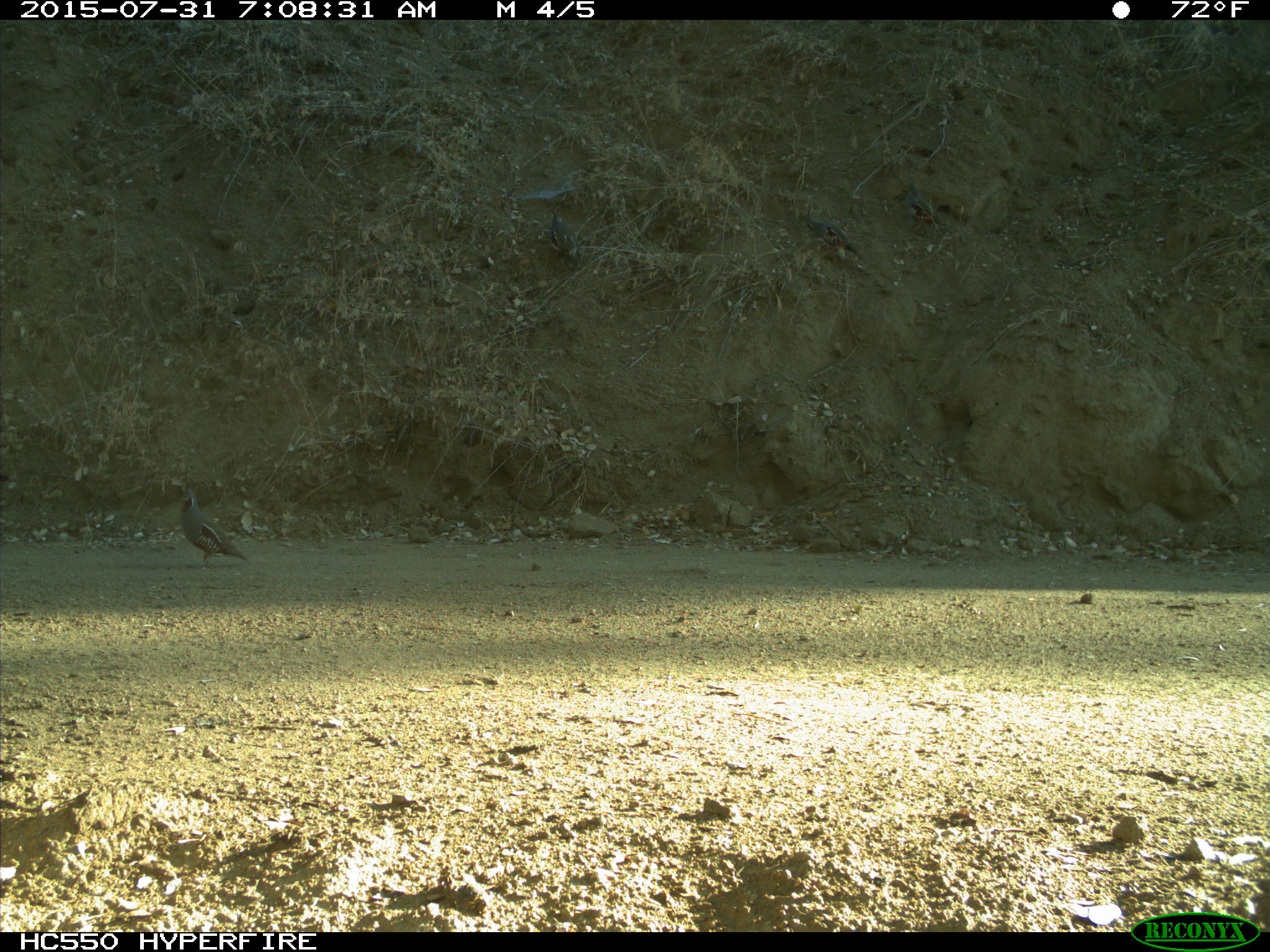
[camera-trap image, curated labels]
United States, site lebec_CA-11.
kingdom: Animalia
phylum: Chordata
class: Aves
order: Galliformes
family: Odontophoridae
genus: Callipepla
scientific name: Callipepla californica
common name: california quail